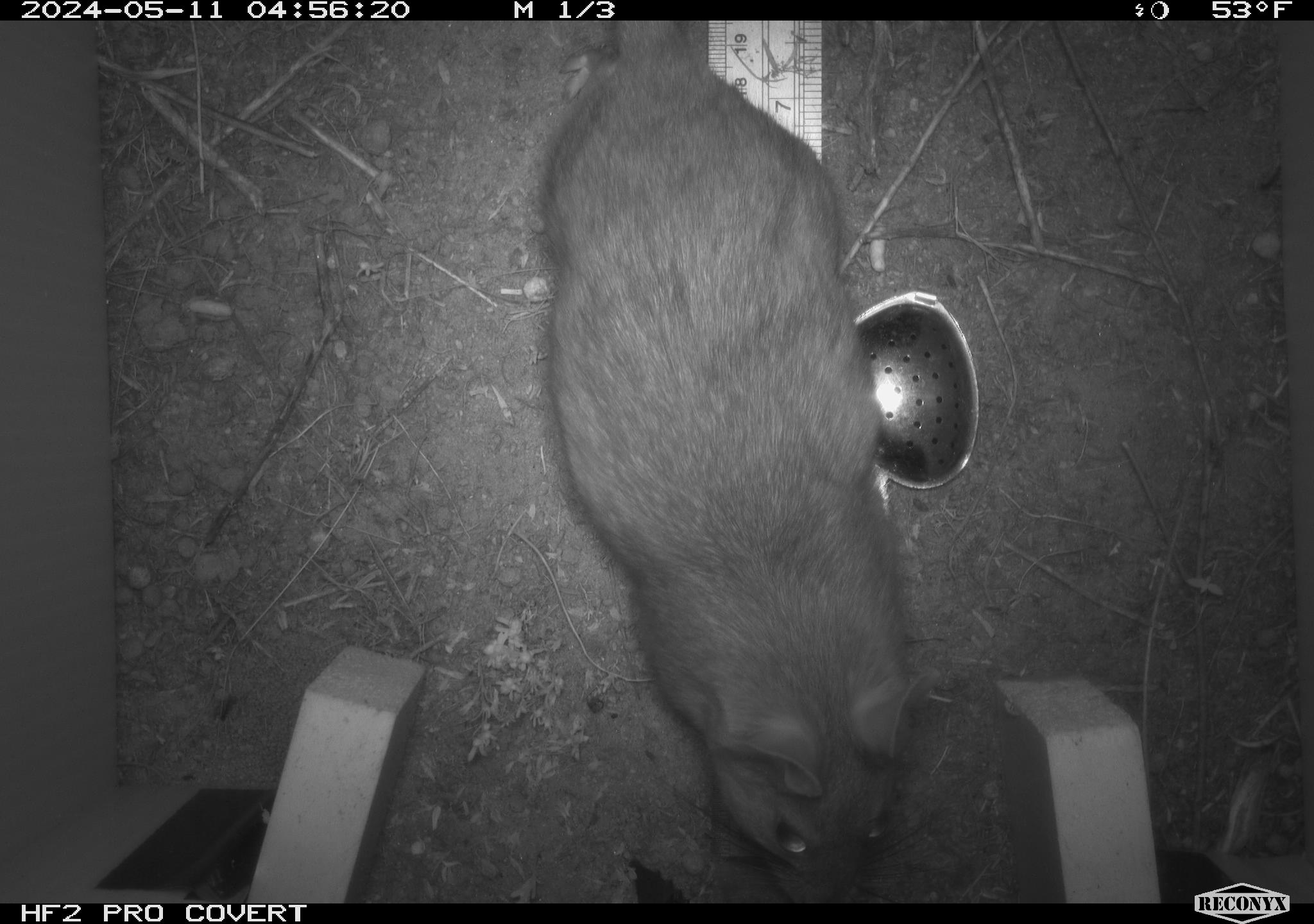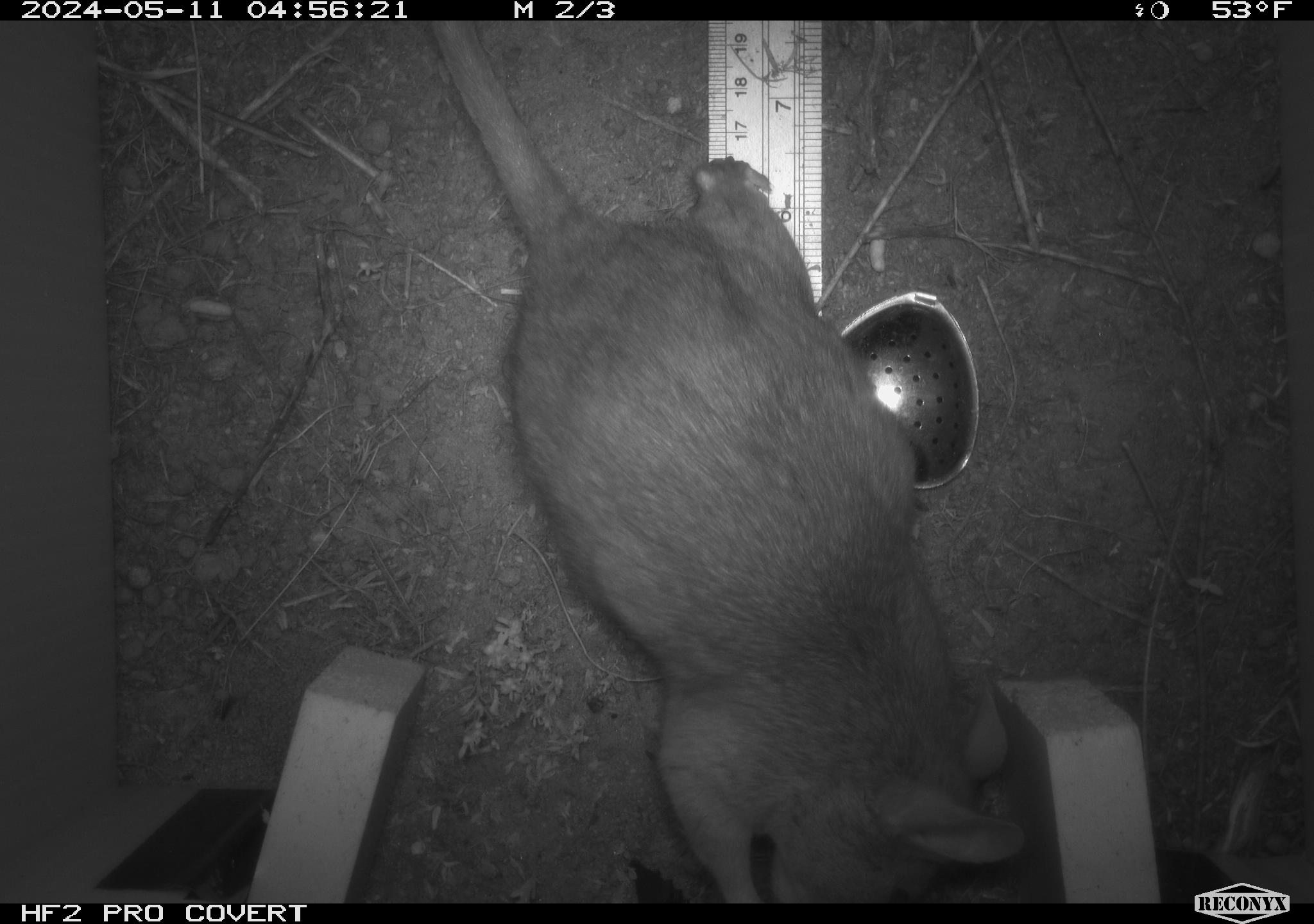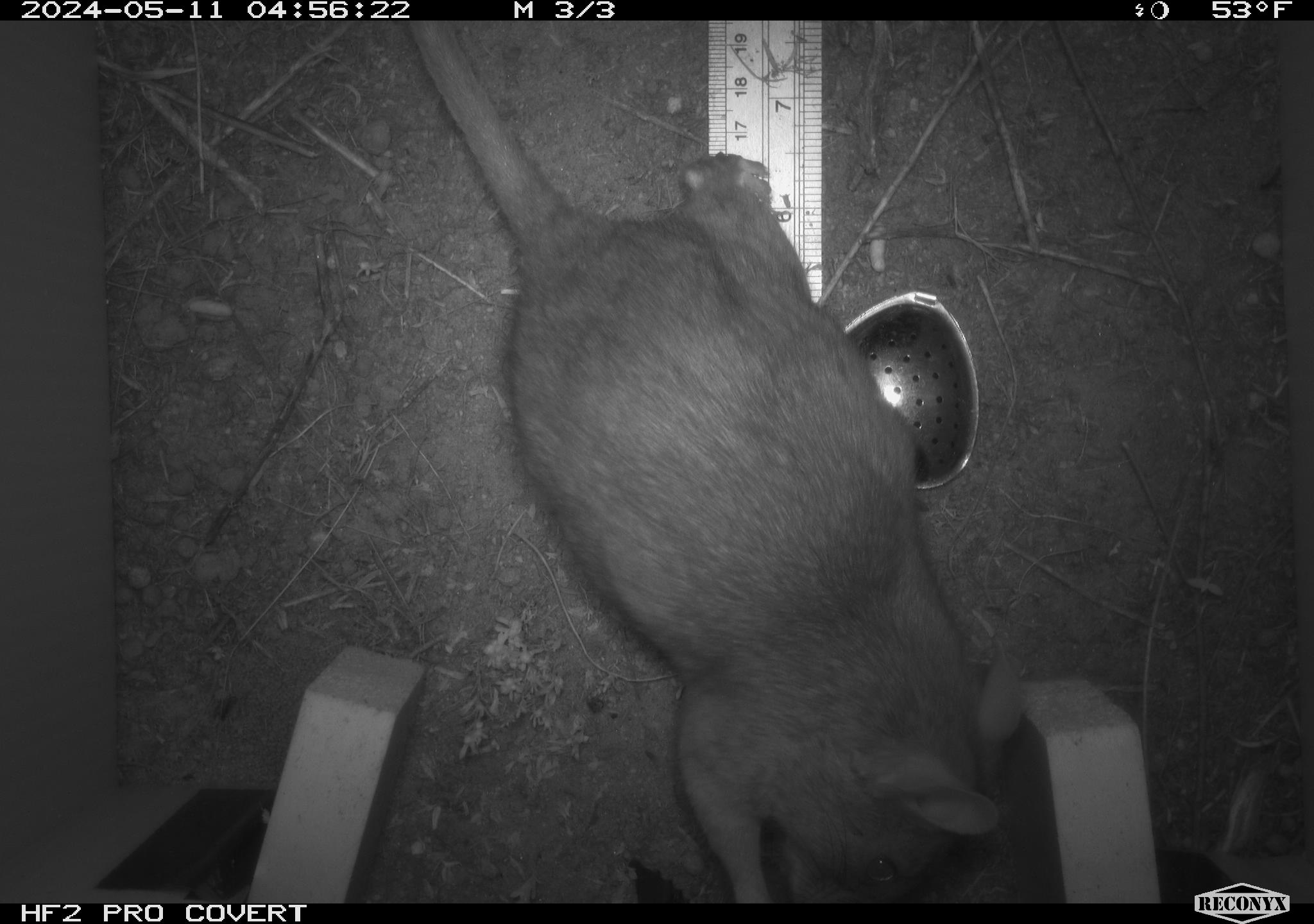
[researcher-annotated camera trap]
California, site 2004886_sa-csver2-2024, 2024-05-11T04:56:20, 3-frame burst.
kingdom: Animalia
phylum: Chordata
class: Mammalia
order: Rodentia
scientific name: Rodentia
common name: rodent